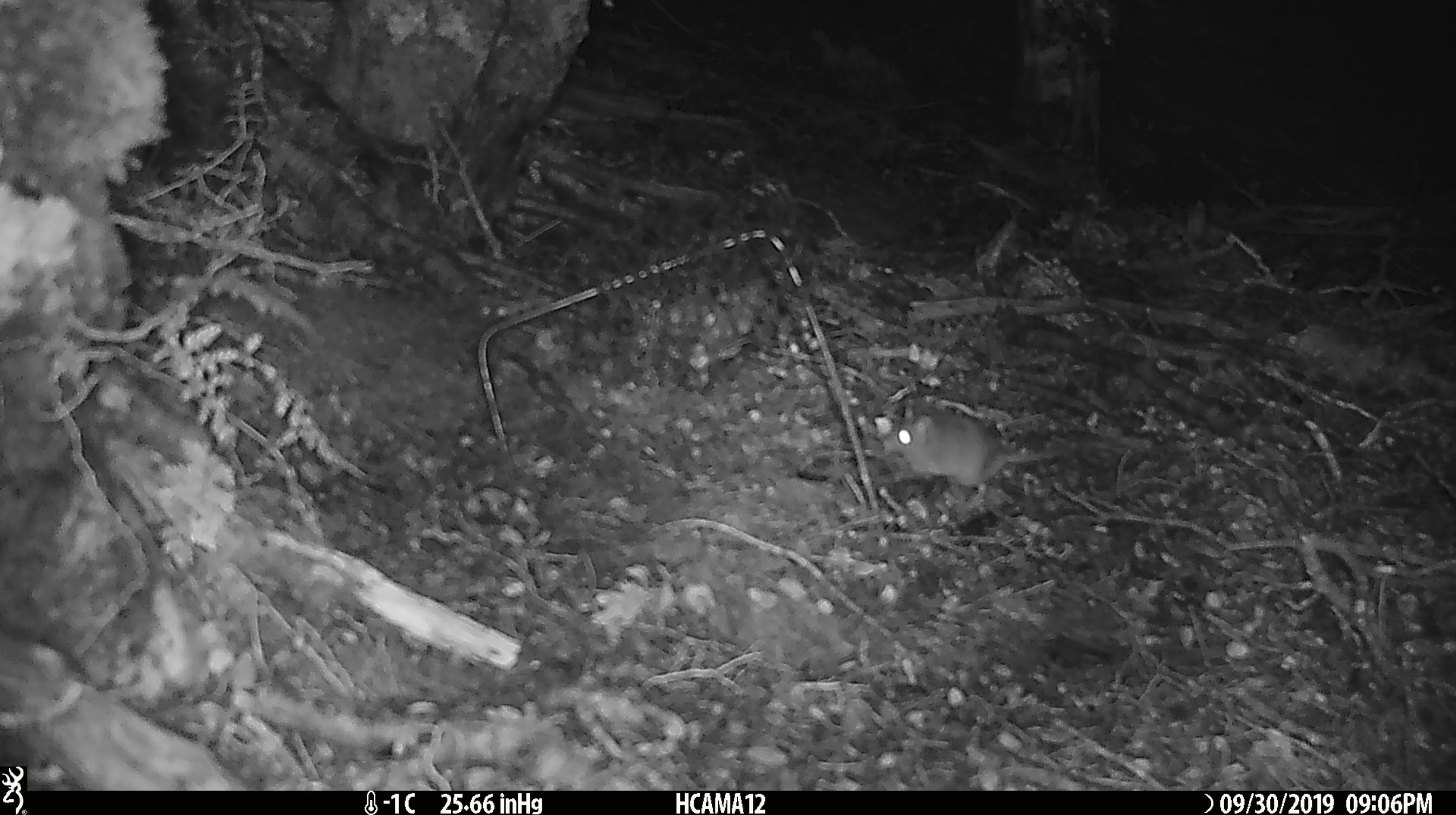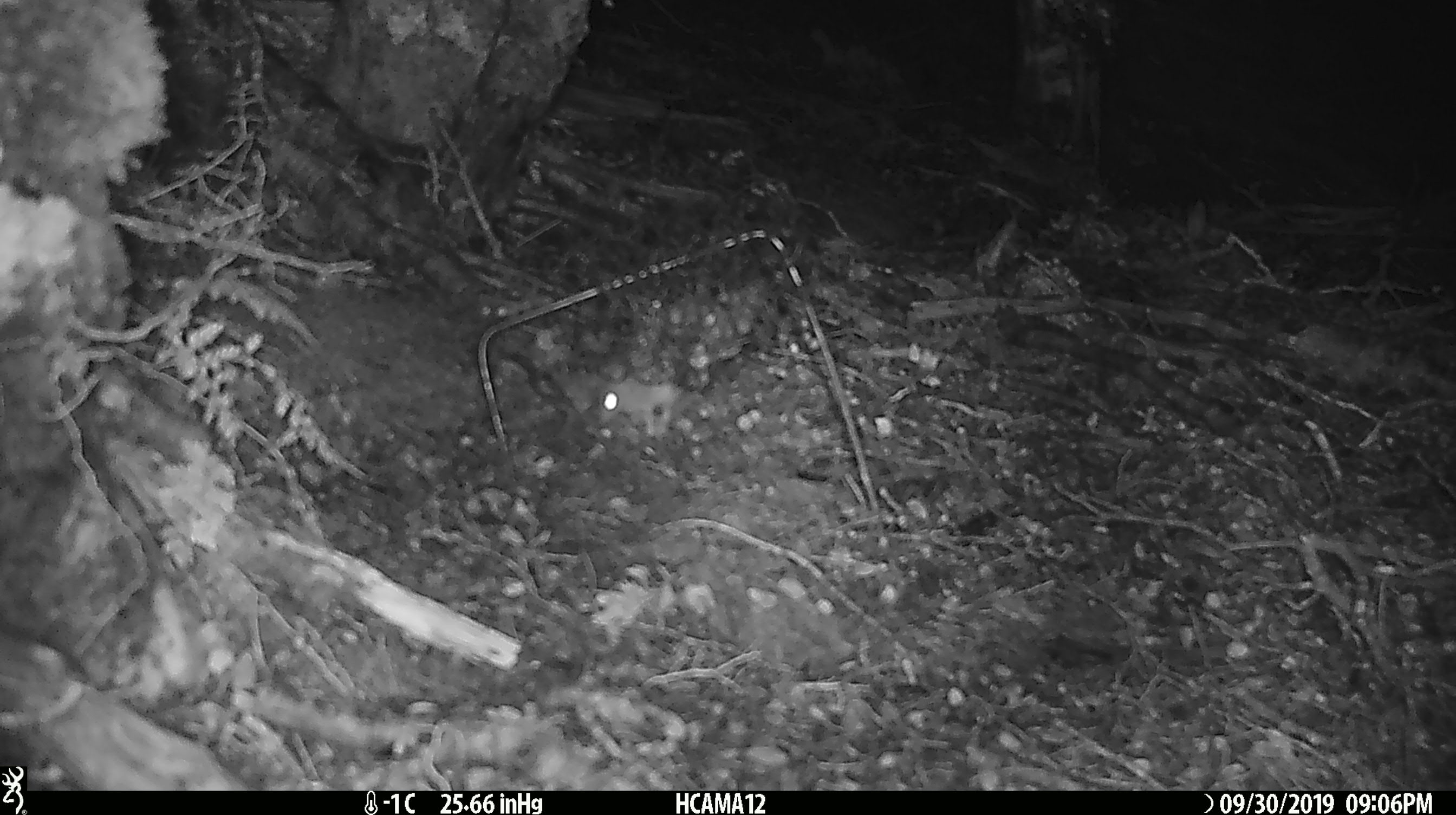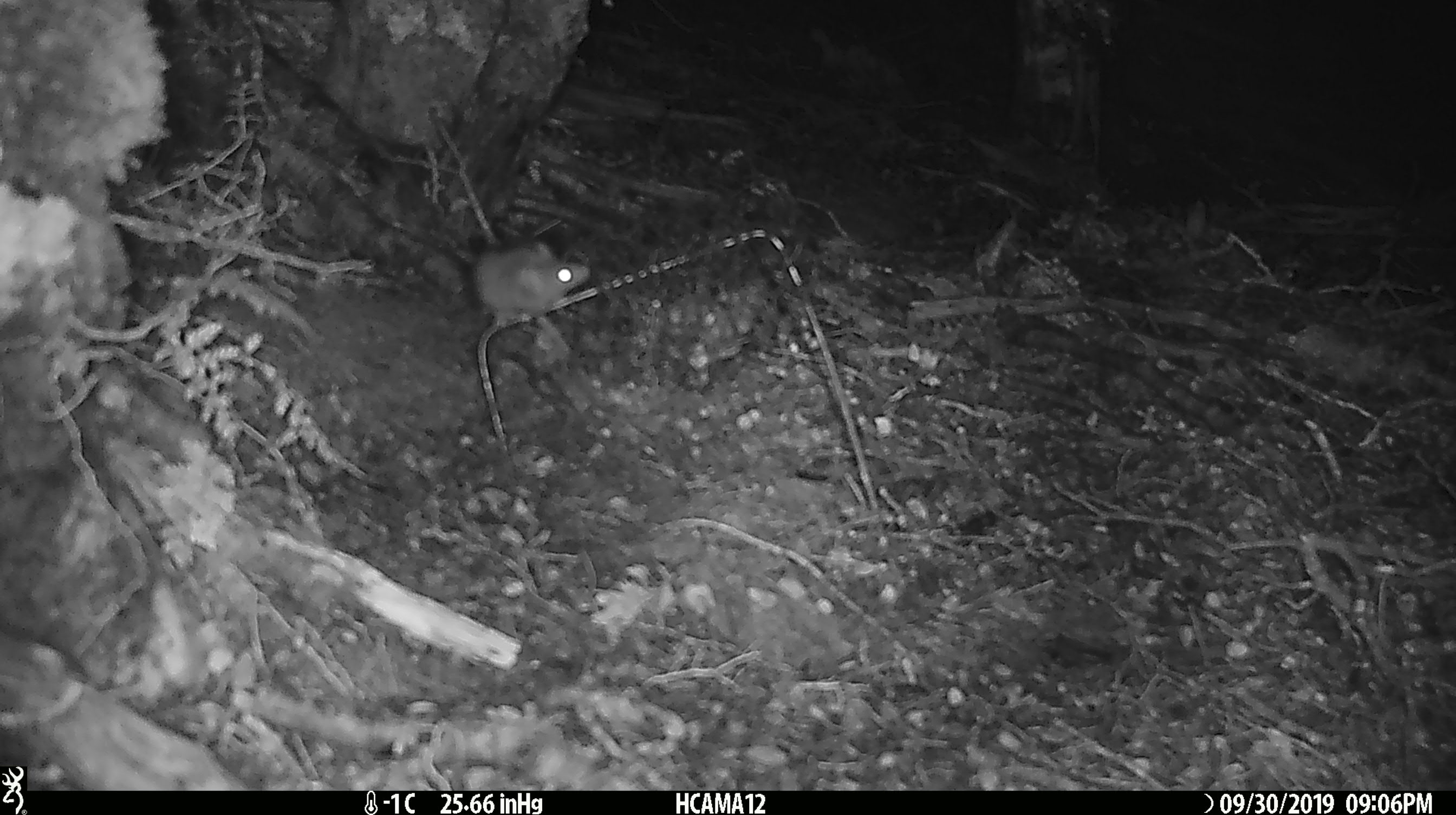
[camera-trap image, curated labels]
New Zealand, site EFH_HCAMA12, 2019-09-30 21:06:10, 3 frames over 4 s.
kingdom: Animalia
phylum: Chordata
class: Mammalia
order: Rodentia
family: Muridae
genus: Mus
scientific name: Mus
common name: mouse